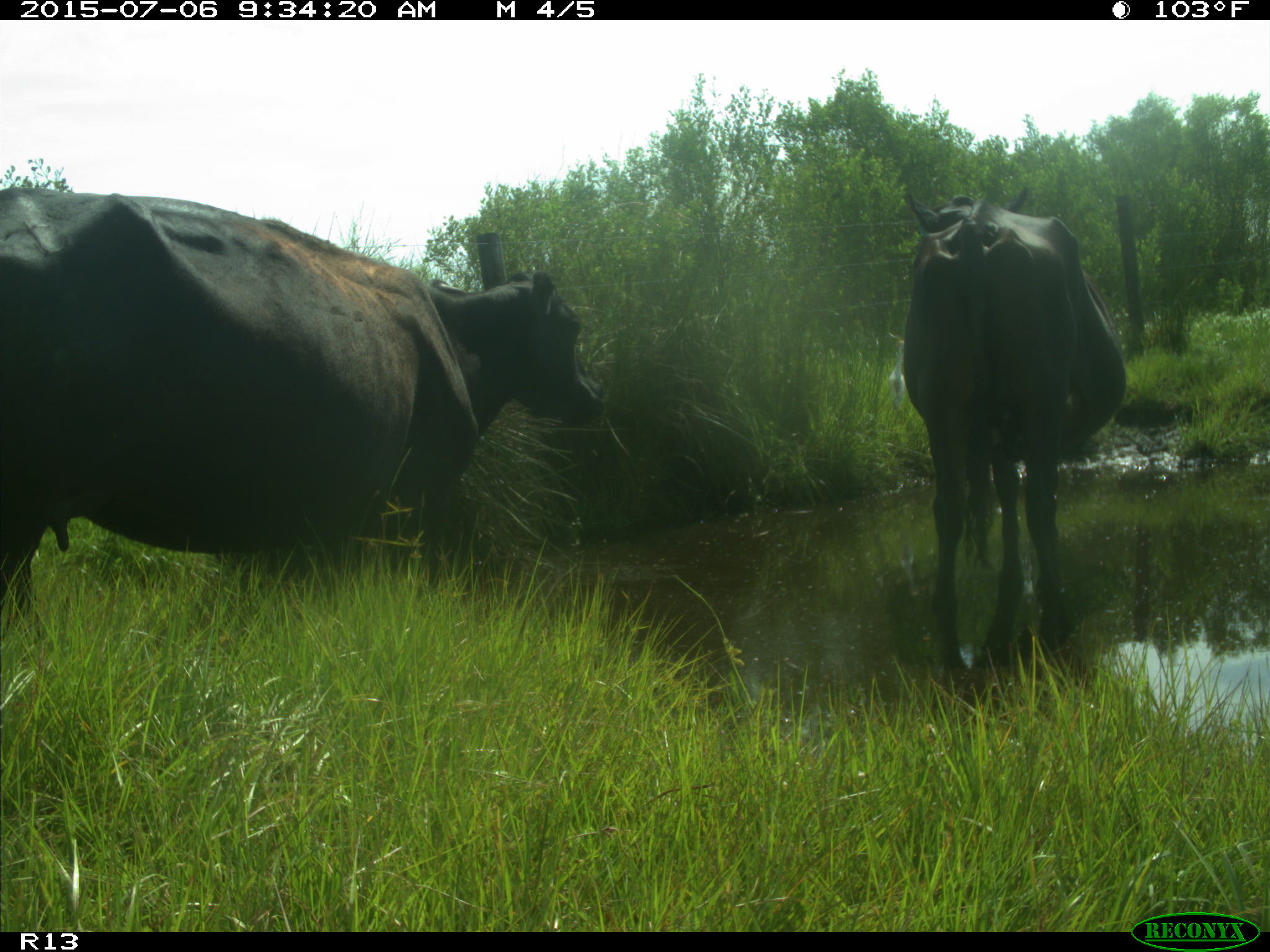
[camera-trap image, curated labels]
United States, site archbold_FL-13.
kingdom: Animalia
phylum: Chordata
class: Mammalia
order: Artiodactyla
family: Bovidae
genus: Bos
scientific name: Bos taurus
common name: domestic cow